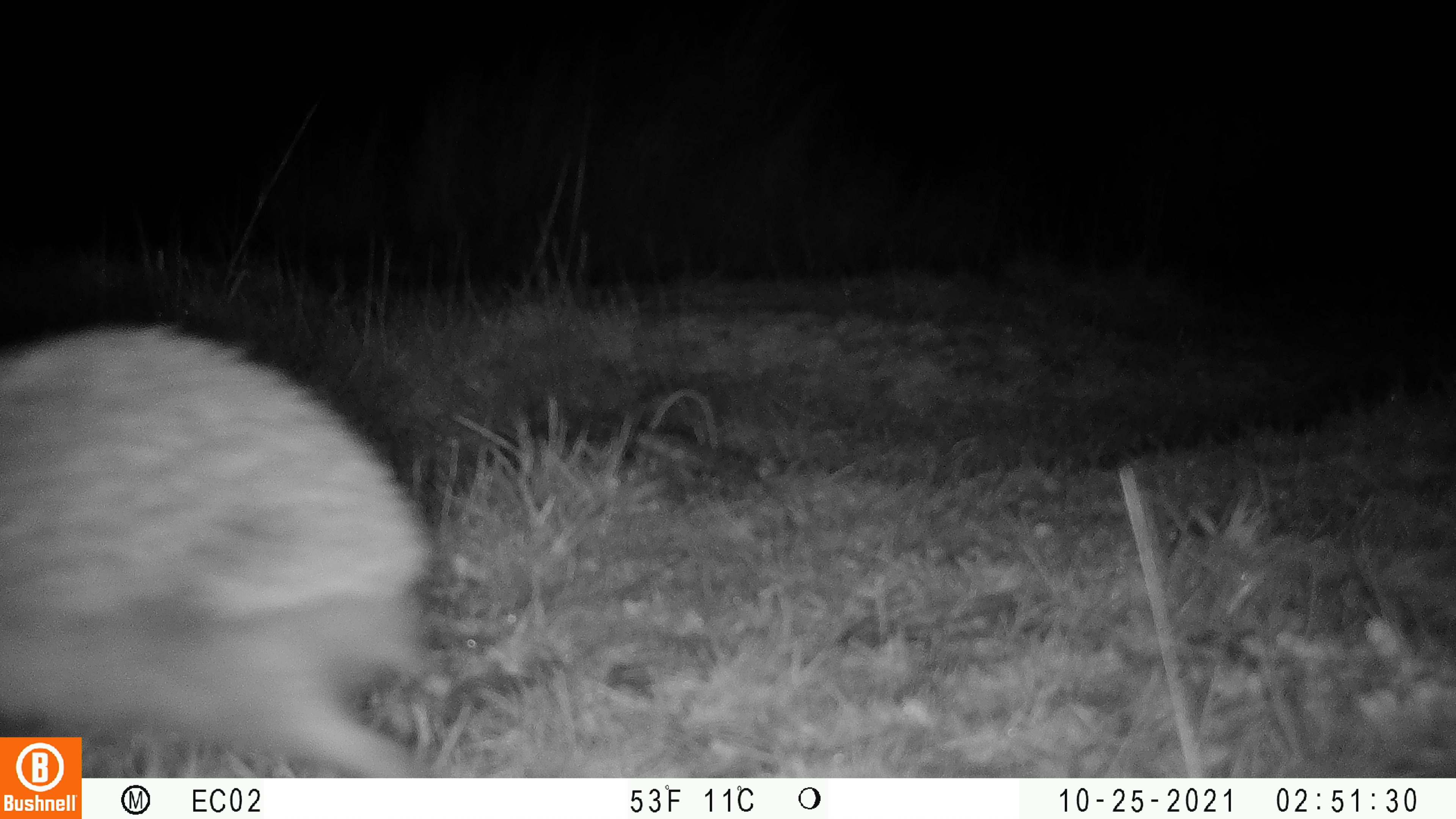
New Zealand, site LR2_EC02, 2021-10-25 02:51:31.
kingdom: Animalia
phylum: Chordata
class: Mammalia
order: Eulipotyphla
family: Erinaceidae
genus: Erinaceus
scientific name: Erinaceus europaeus europaeus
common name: european hedgehog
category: hedgehog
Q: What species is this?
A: Hedgehog (european hedgehog) (Erinaceus europaeus europaeus).